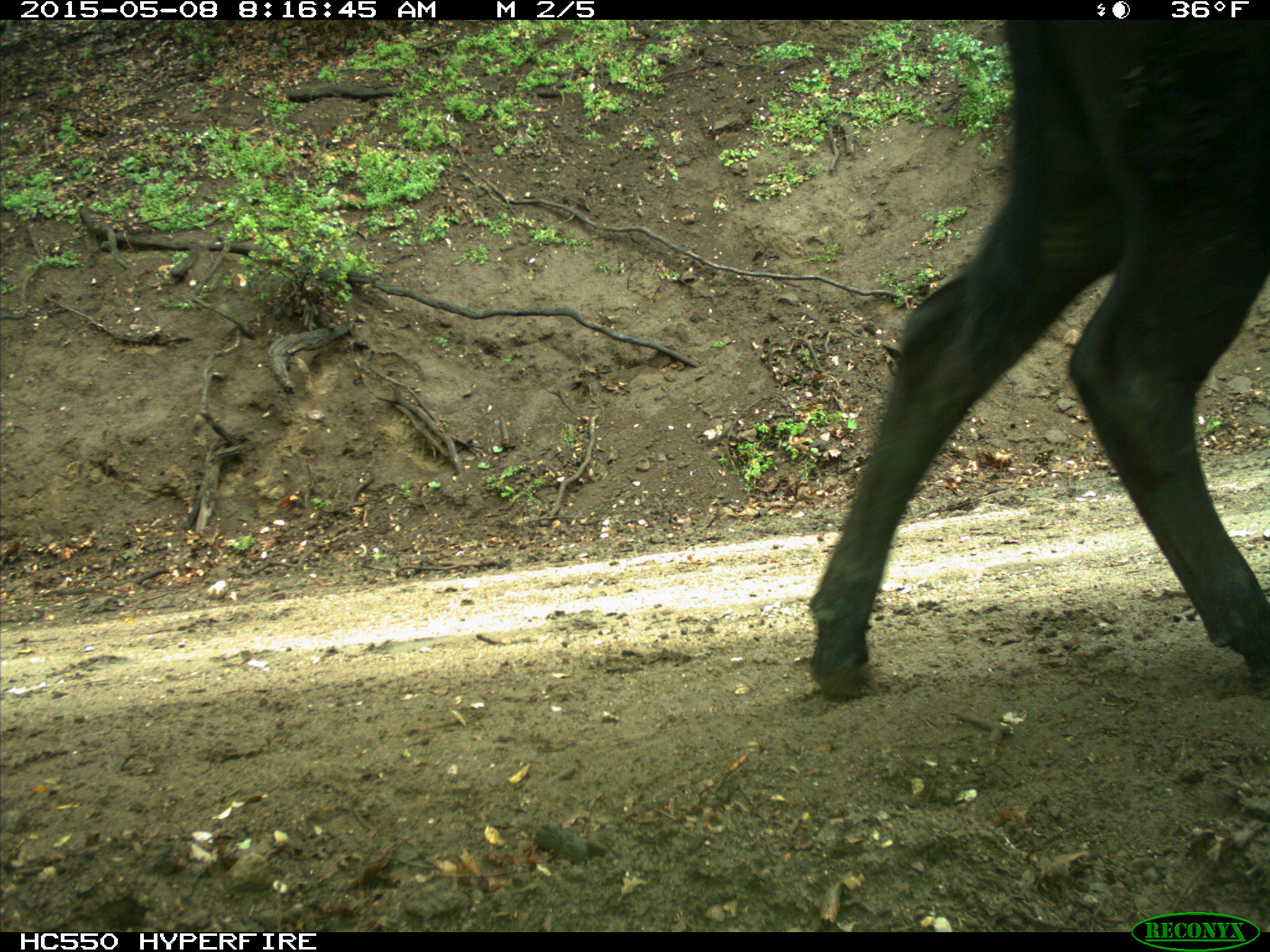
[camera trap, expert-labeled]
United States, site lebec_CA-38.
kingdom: Animalia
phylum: Chordata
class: Mammalia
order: Artiodactyla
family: Bovidae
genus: Bos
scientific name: Bos taurus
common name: domestic cow